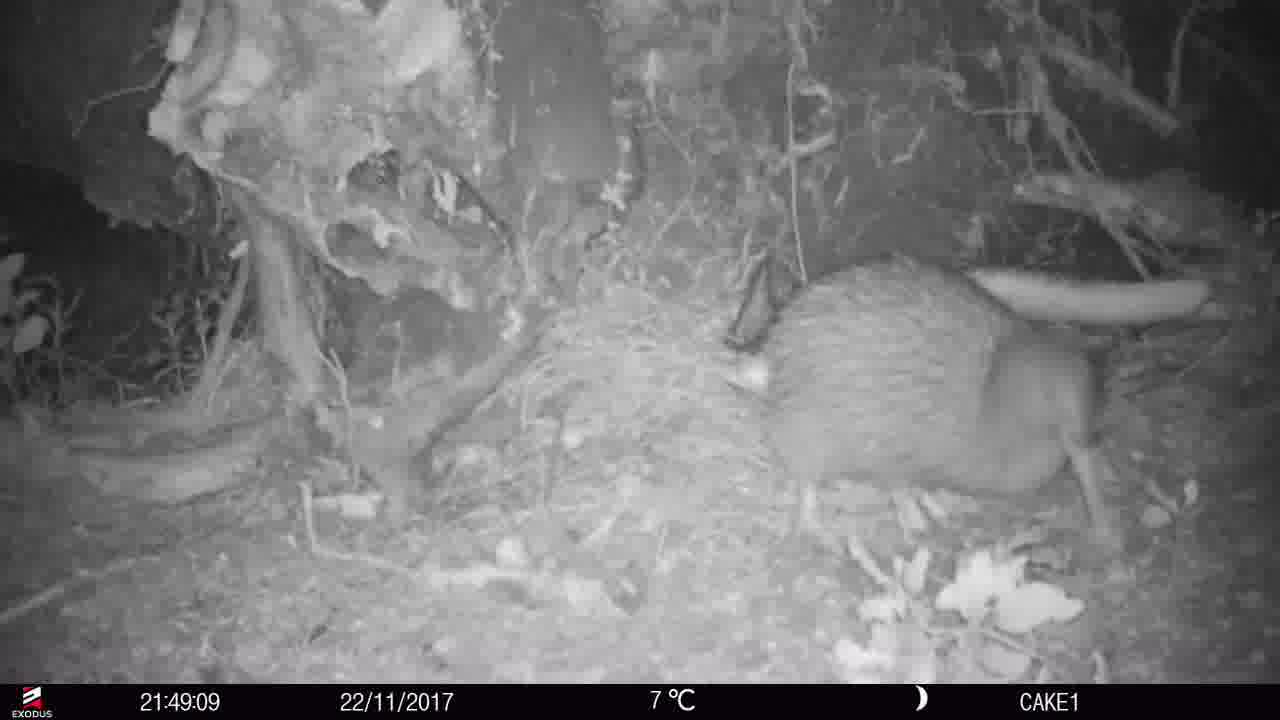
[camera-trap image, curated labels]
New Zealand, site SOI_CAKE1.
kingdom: Animalia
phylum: Chordata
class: Aves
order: Apterygiformes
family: Apterygidae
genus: Apteryx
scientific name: Apteryx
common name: kiwi